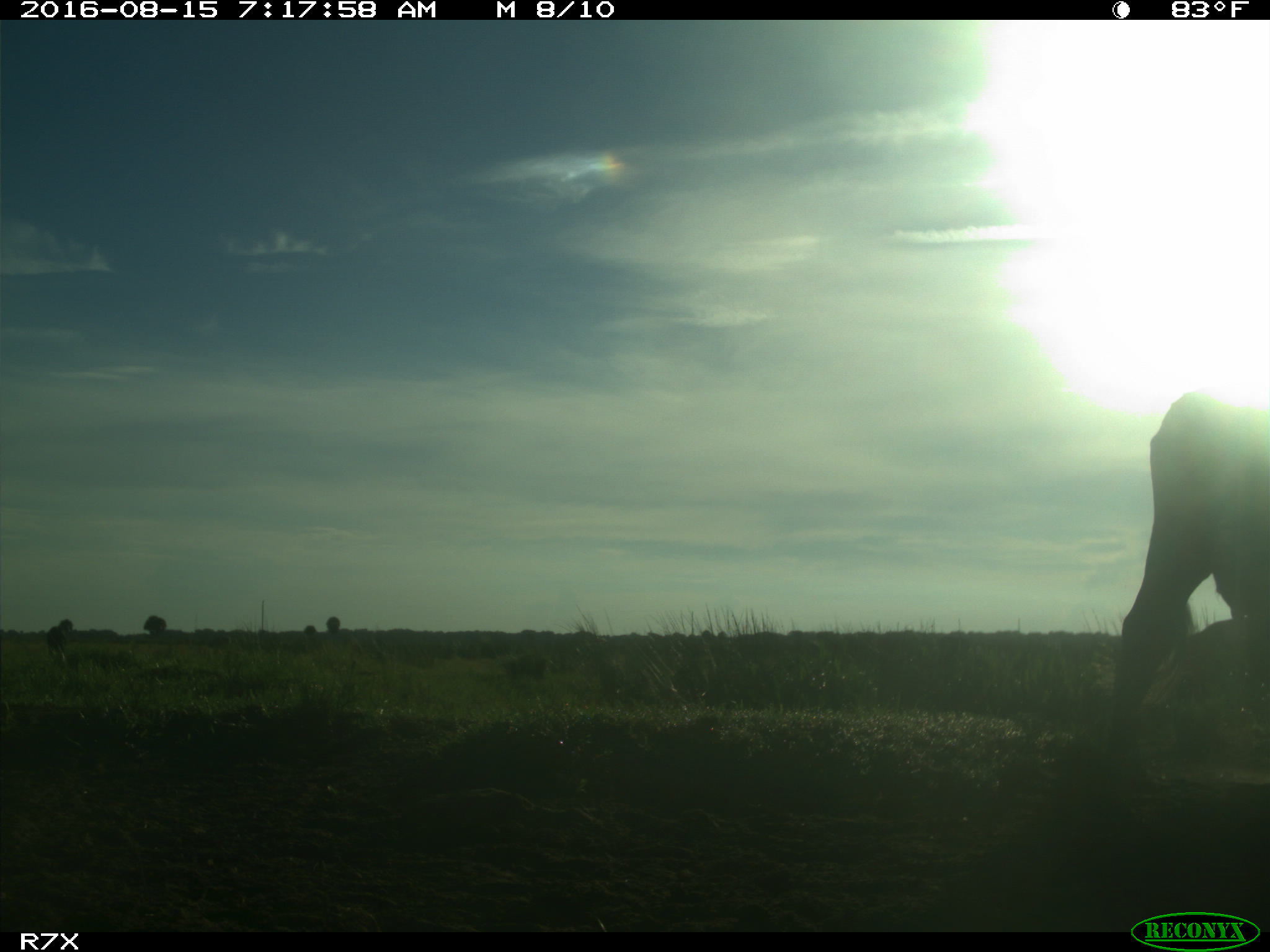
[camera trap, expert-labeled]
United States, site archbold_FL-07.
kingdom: Animalia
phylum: Chordata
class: Mammalia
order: Artiodactyla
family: Bovidae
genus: Bos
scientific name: Bos taurus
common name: domestic cow